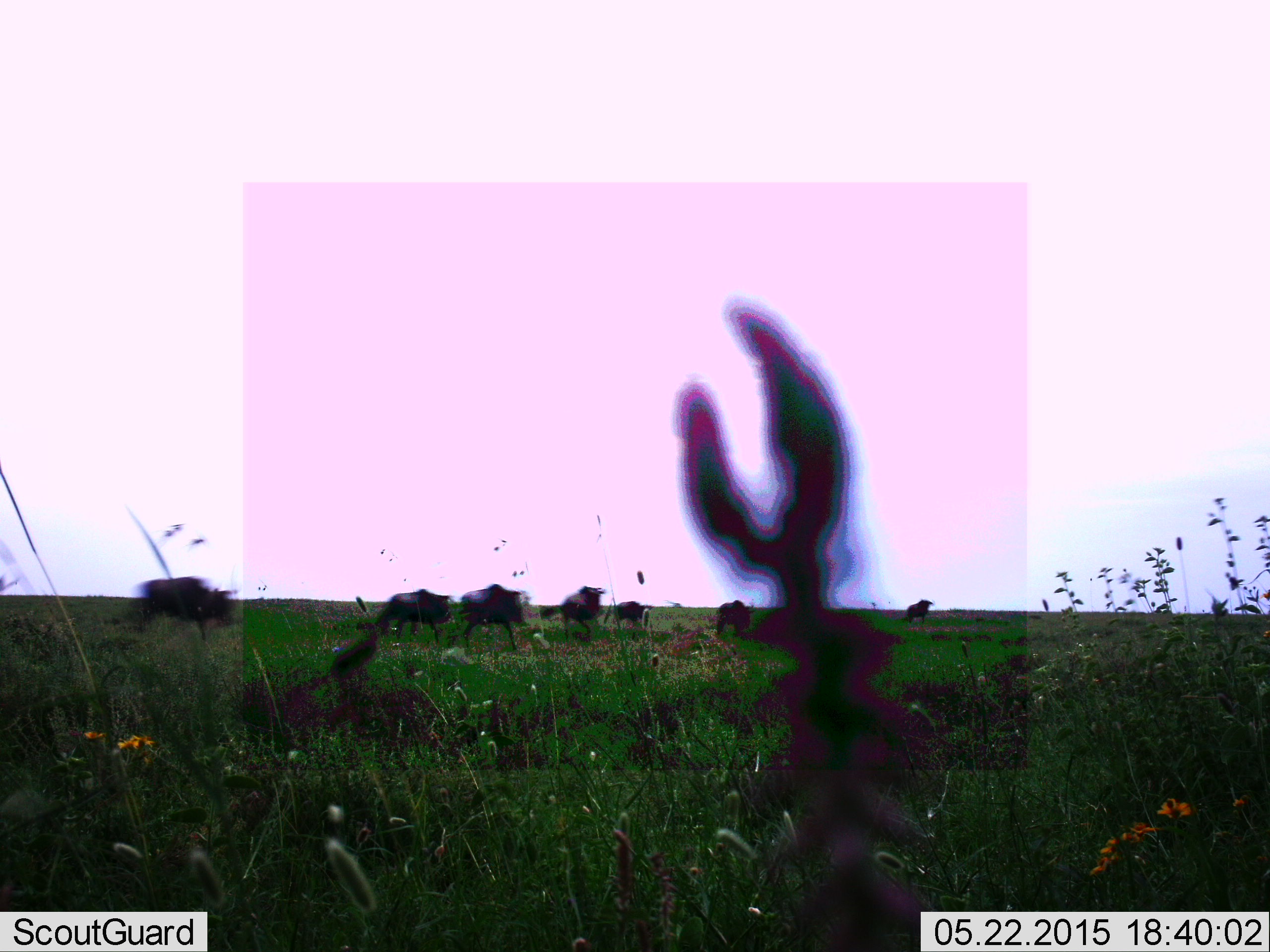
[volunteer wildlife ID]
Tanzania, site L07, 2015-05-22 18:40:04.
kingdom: Animalia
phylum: Chordata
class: Mammalia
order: Artiodactyla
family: Bovidae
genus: Connochaetes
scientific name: Connochaetes taurinus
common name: blue wildebeest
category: wildebeest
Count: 7.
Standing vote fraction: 20%.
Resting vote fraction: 0%.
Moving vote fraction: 80%.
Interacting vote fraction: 10%.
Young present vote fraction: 0%.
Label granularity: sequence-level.